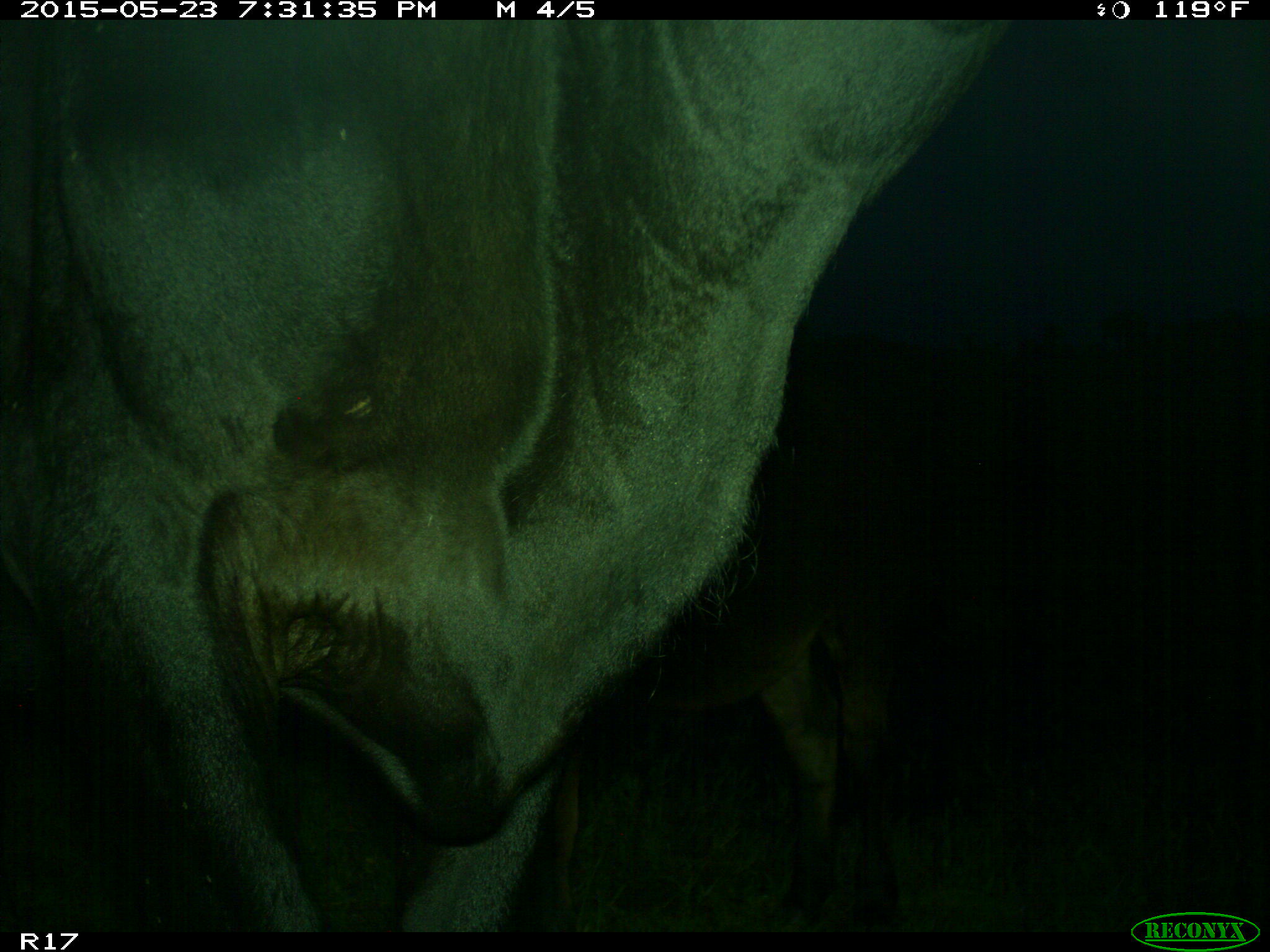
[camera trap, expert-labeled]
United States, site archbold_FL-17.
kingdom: Animalia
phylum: Chordata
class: Mammalia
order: Artiodactyla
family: Bovidae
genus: Bos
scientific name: Bos taurus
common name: domestic cow